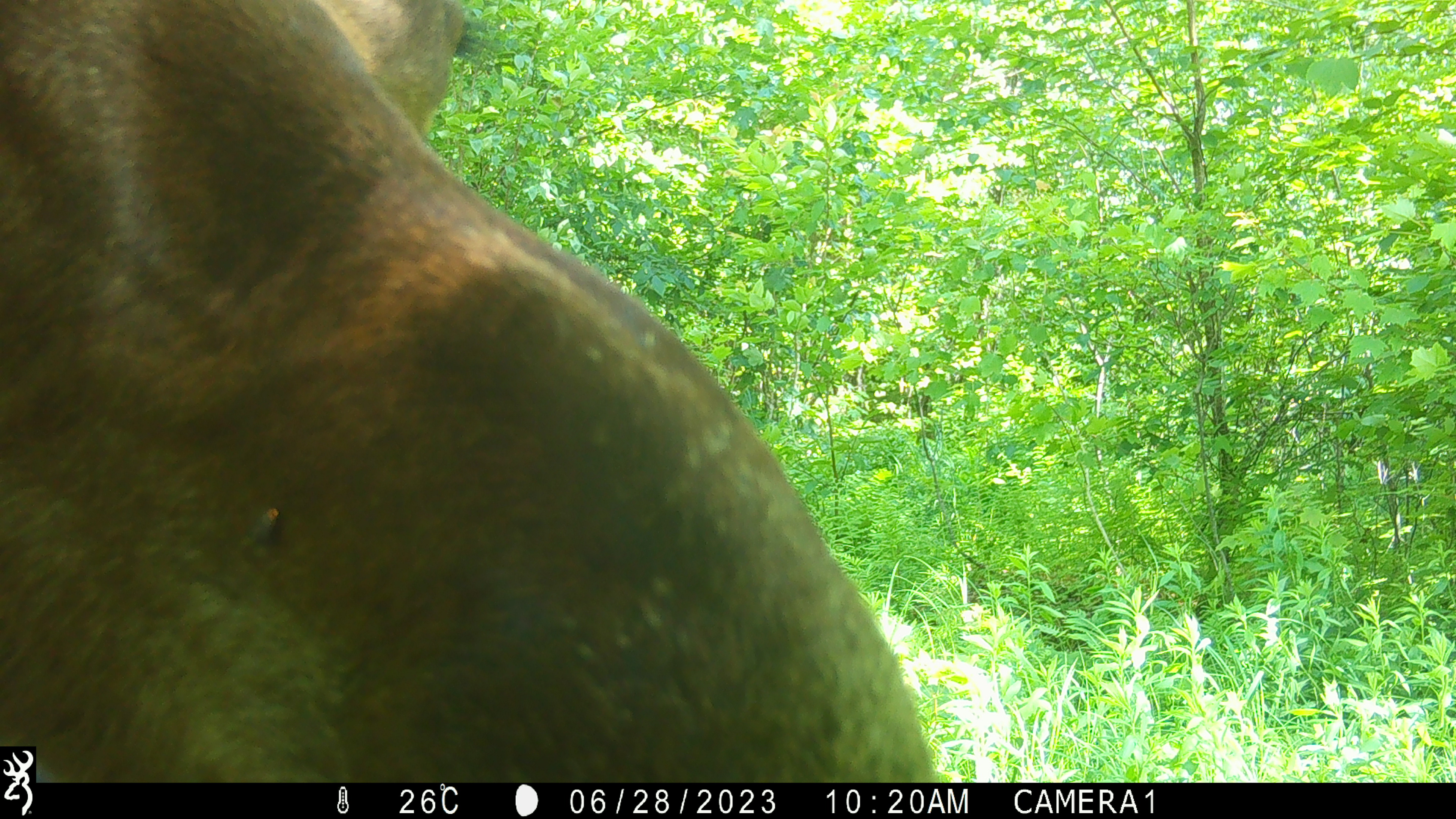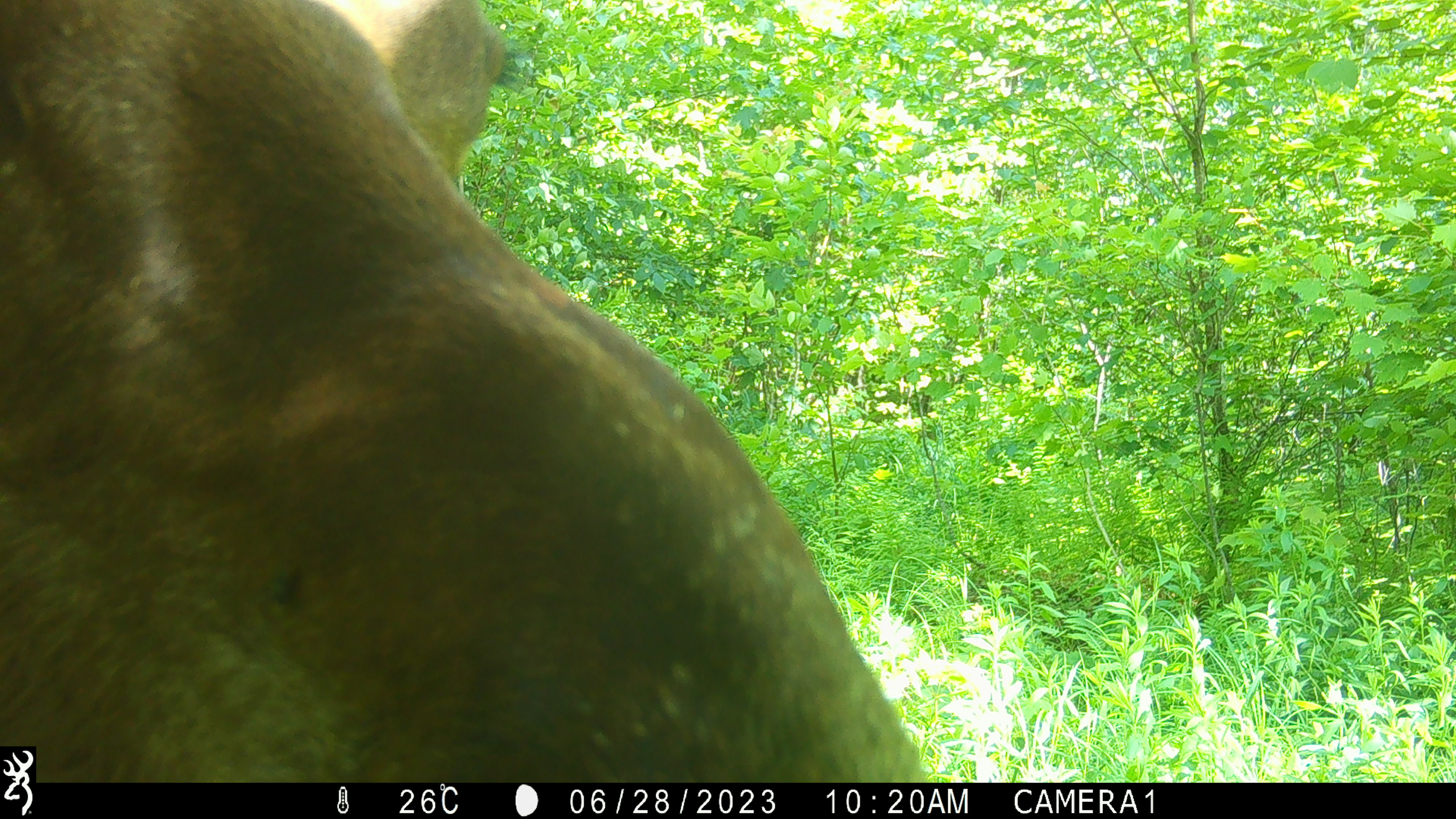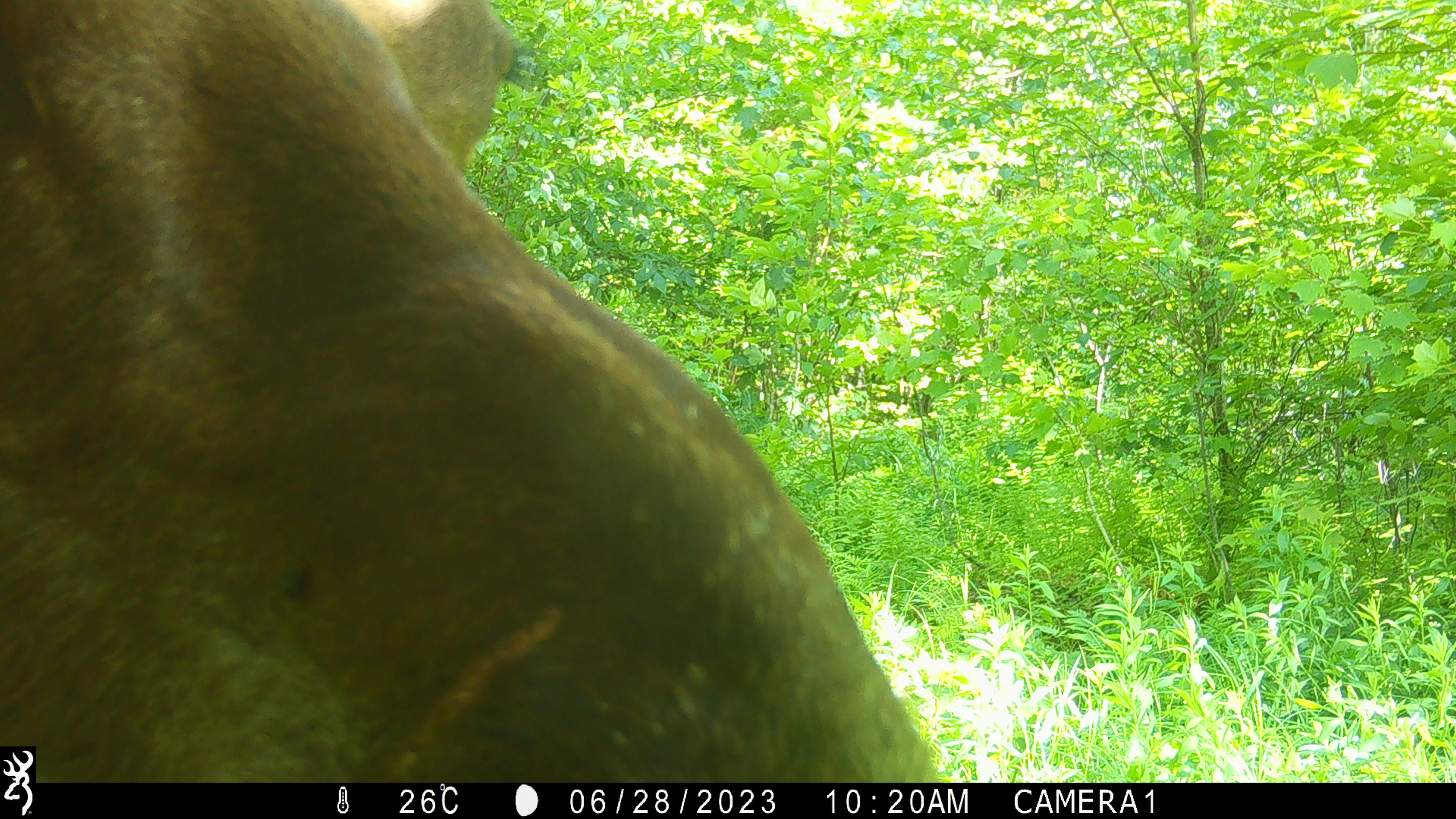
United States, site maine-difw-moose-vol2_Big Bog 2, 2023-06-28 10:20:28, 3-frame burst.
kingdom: Animalia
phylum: Chordata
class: Mammalia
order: Artiodactyla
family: Cervidae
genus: Alces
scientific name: Alces alces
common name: moose